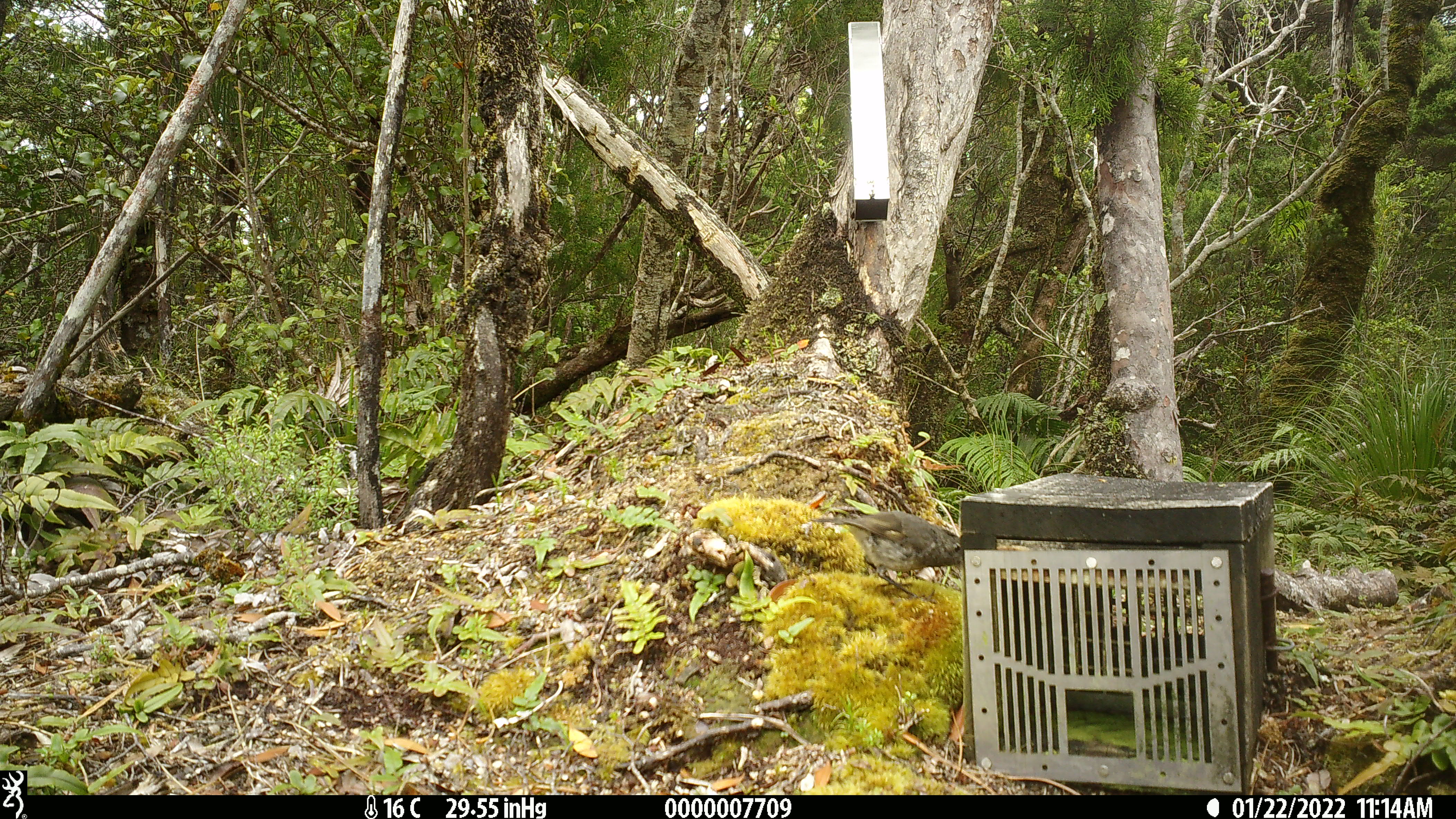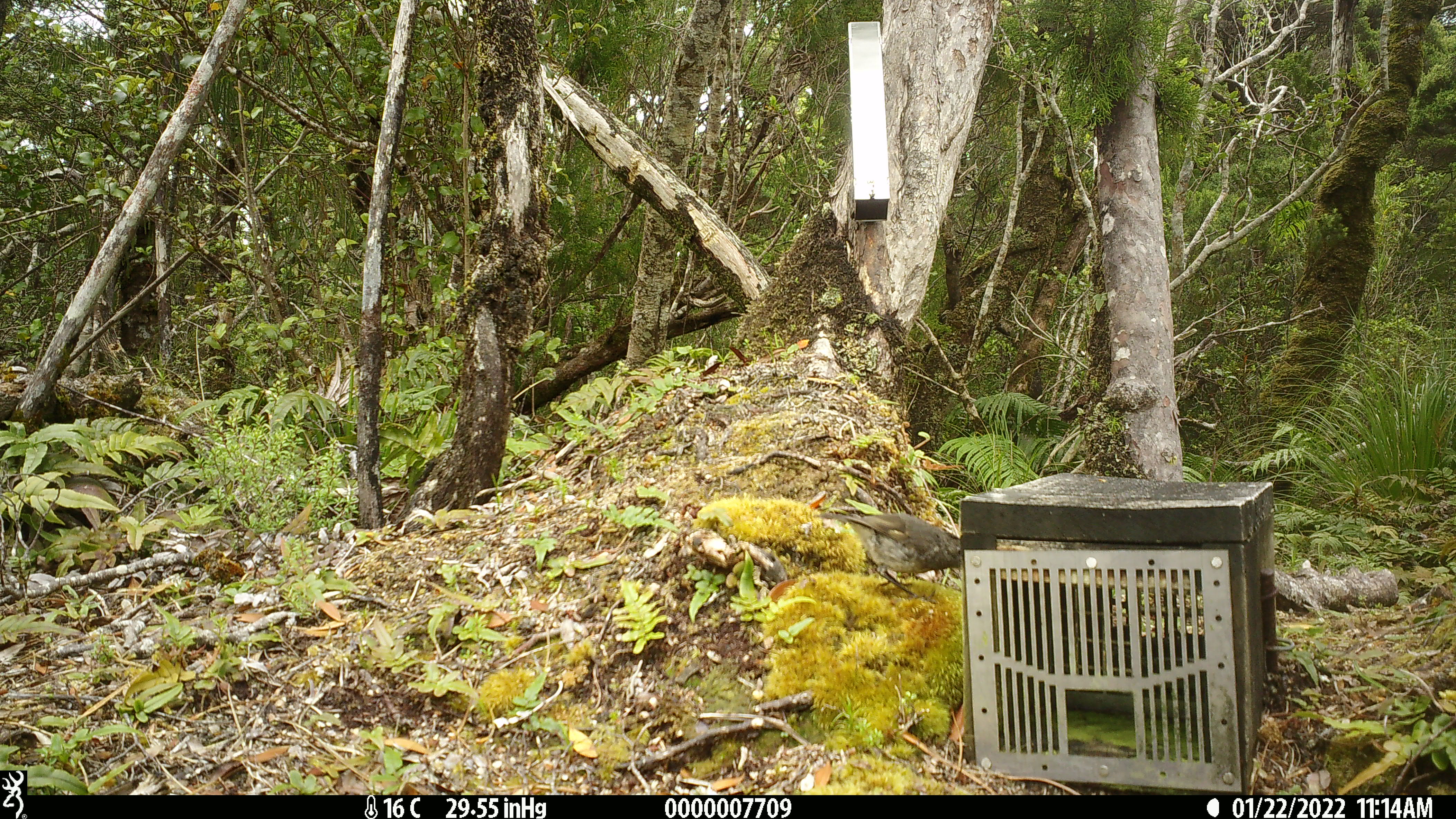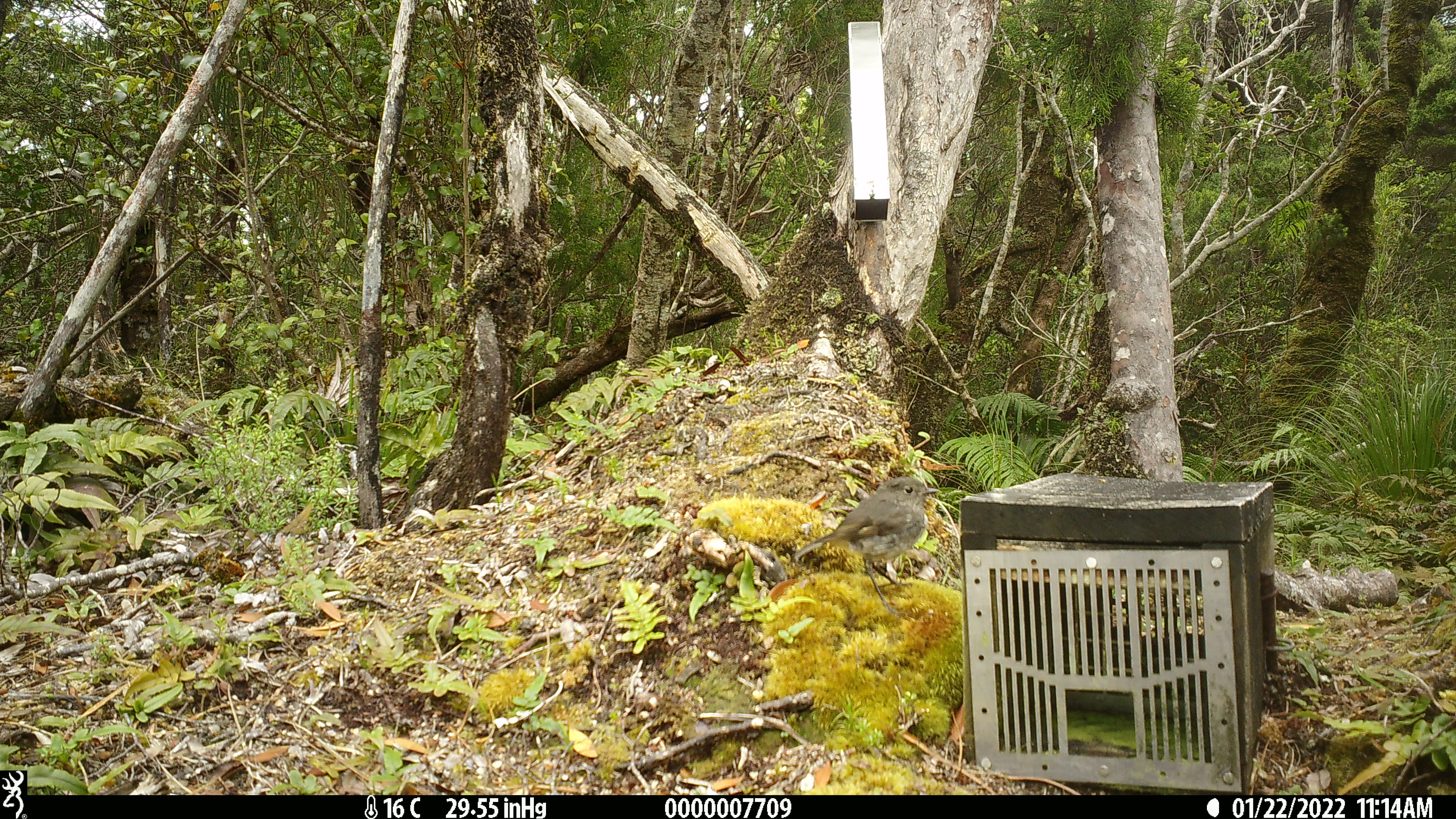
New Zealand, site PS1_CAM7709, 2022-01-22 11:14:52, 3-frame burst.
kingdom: Animalia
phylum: Chordata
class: Aves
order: Passeriformes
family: Petroicidae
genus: Petroica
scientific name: Petroica australis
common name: new zealand robin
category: robin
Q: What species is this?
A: Robin (new zealand robin) (Petroica australis).